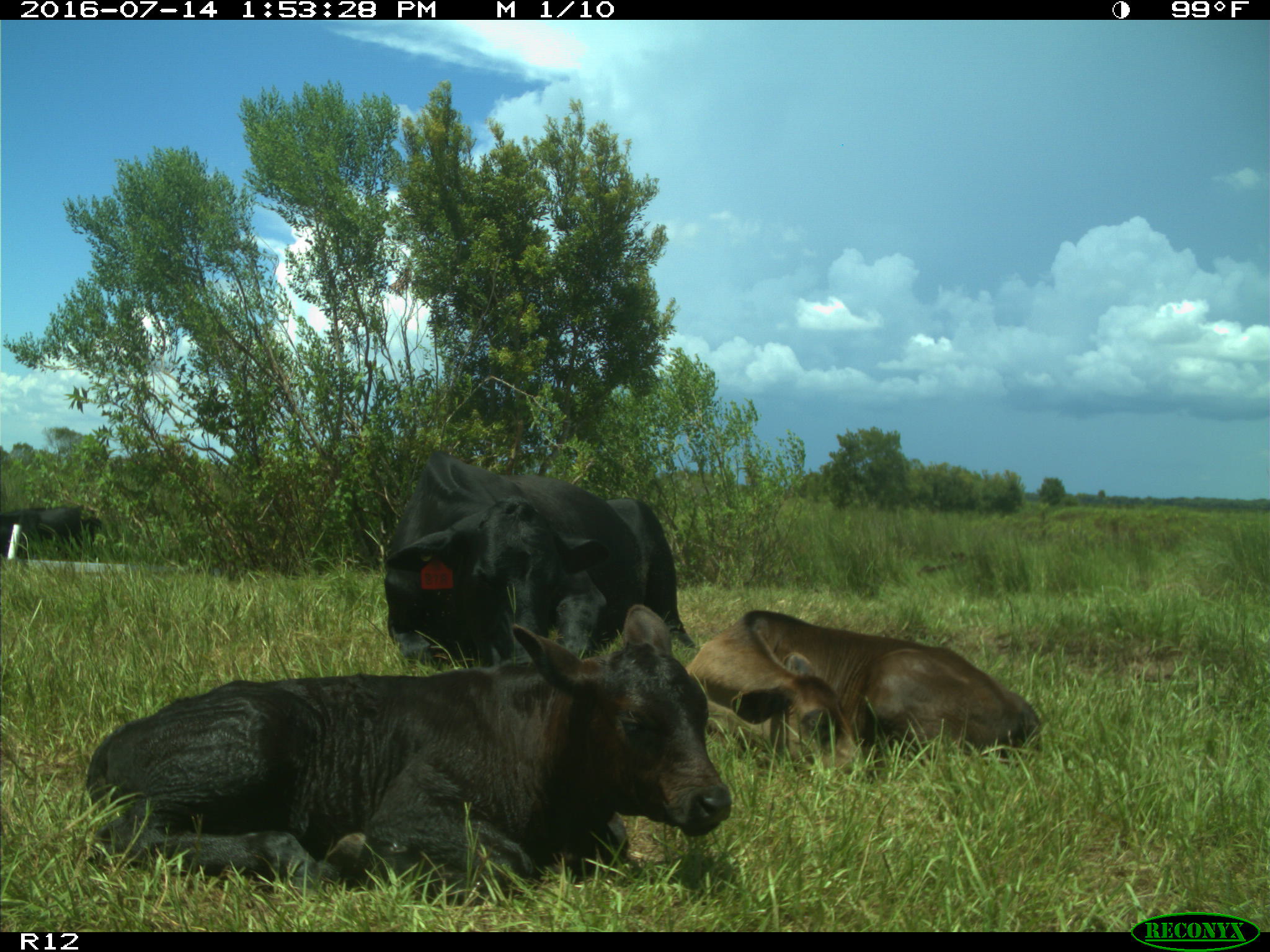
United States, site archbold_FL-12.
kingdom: Animalia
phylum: Chordata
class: Mammalia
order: Artiodactyla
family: Bovidae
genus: Bos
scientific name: Bos taurus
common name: domestic cow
Bos taurus (domestic cow).